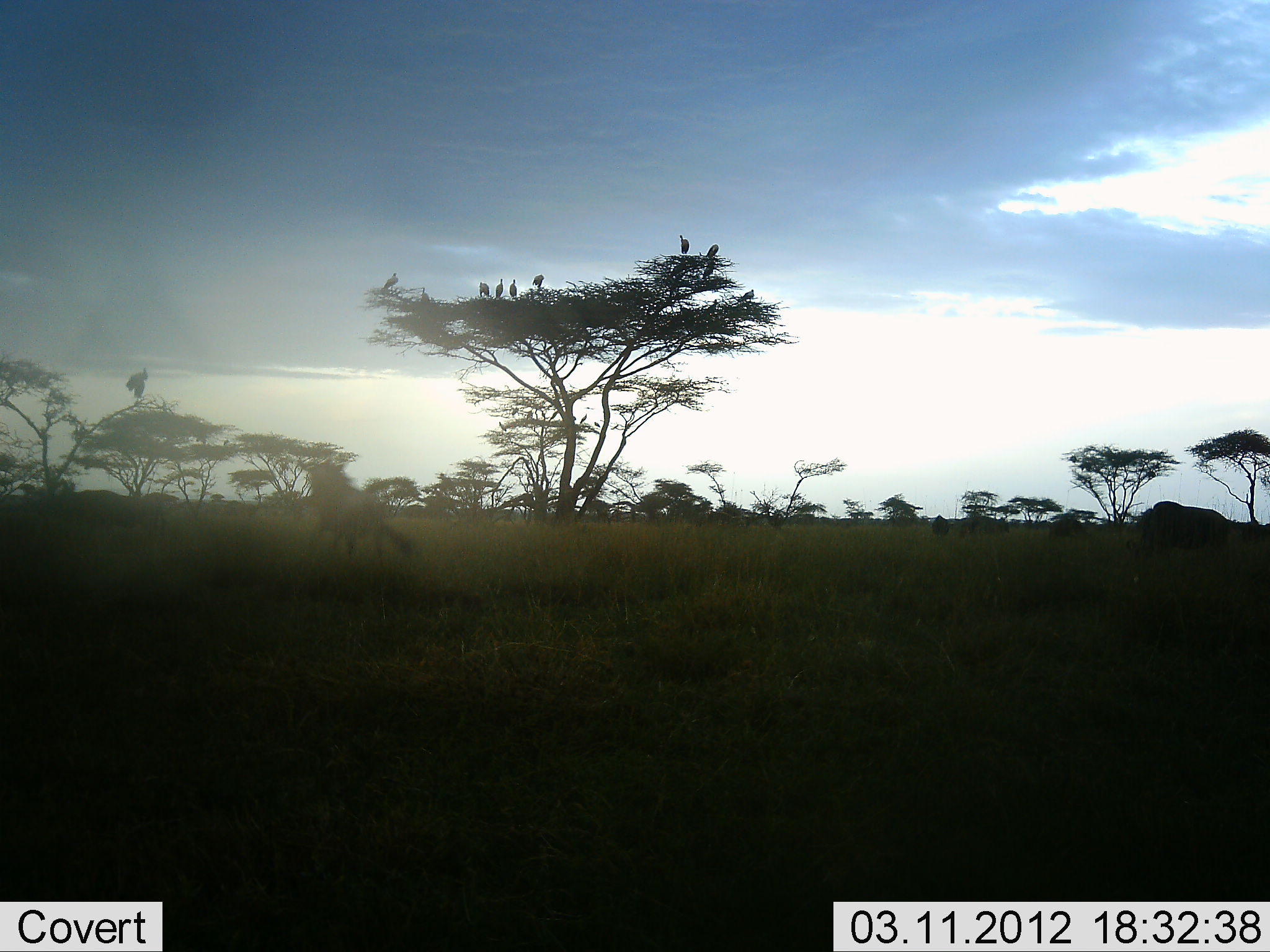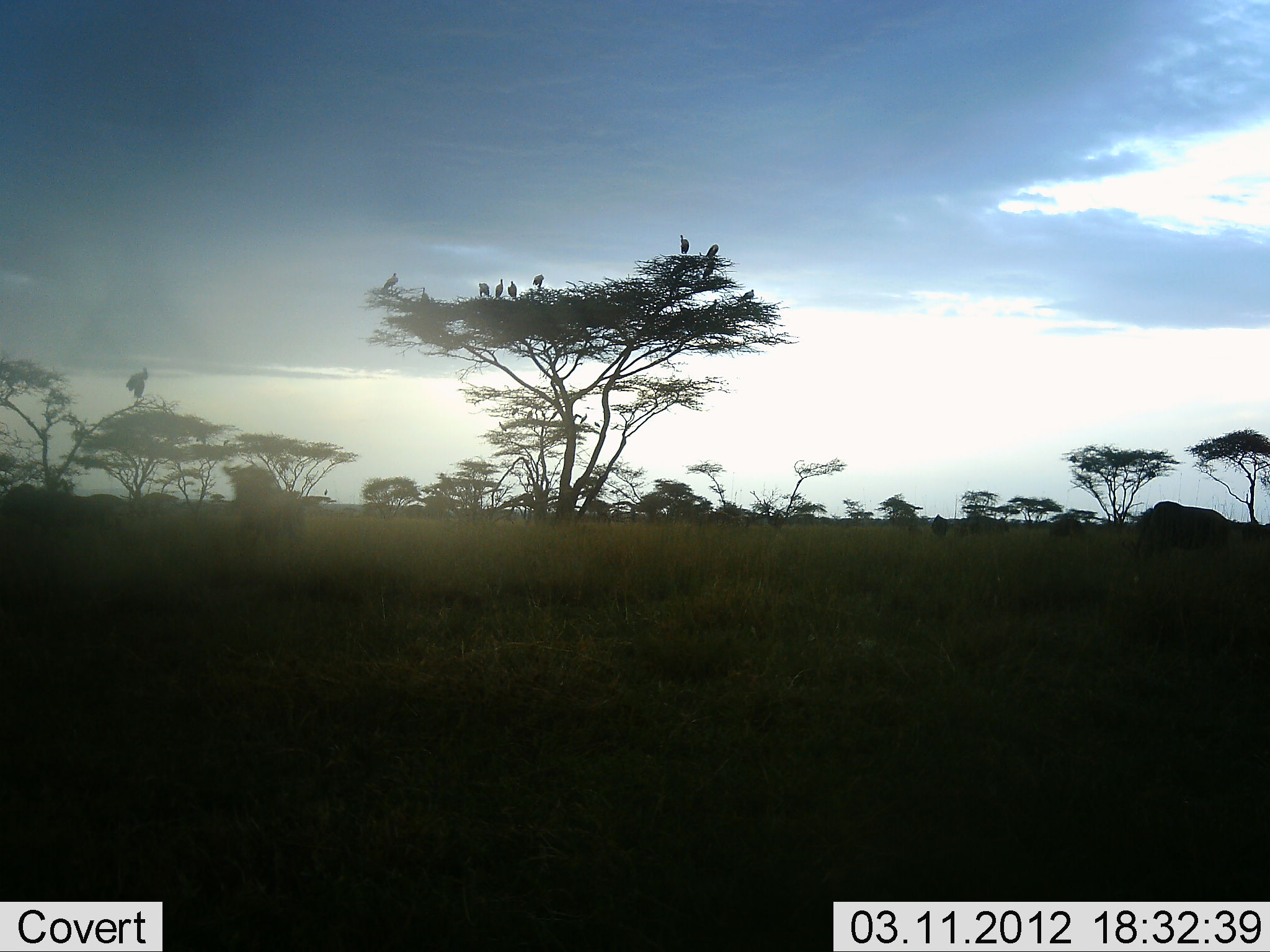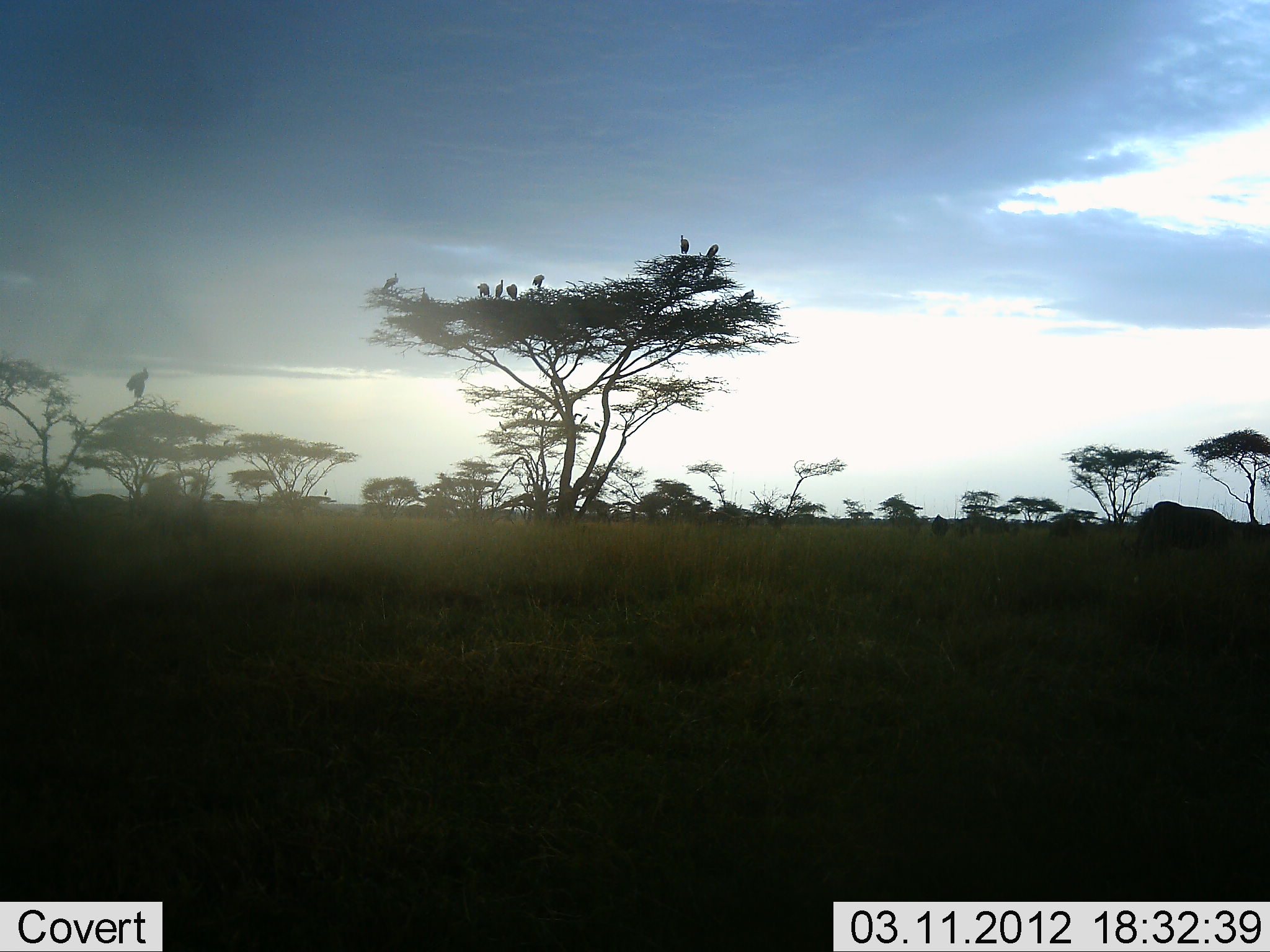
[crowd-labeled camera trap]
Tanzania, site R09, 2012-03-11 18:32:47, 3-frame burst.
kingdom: Animalia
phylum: Chordata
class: Aves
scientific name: Aves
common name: bird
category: otherbird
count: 8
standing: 62%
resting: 56%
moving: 0%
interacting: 0%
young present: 0%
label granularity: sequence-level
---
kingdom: Animalia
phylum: Chordata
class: Mammalia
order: Artiodactyla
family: Bovidae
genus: Connochaetes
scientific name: Connochaetes taurinus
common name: blue wildebeest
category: wildebeest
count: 2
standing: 13%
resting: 0%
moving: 87%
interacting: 7%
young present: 0%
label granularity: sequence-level